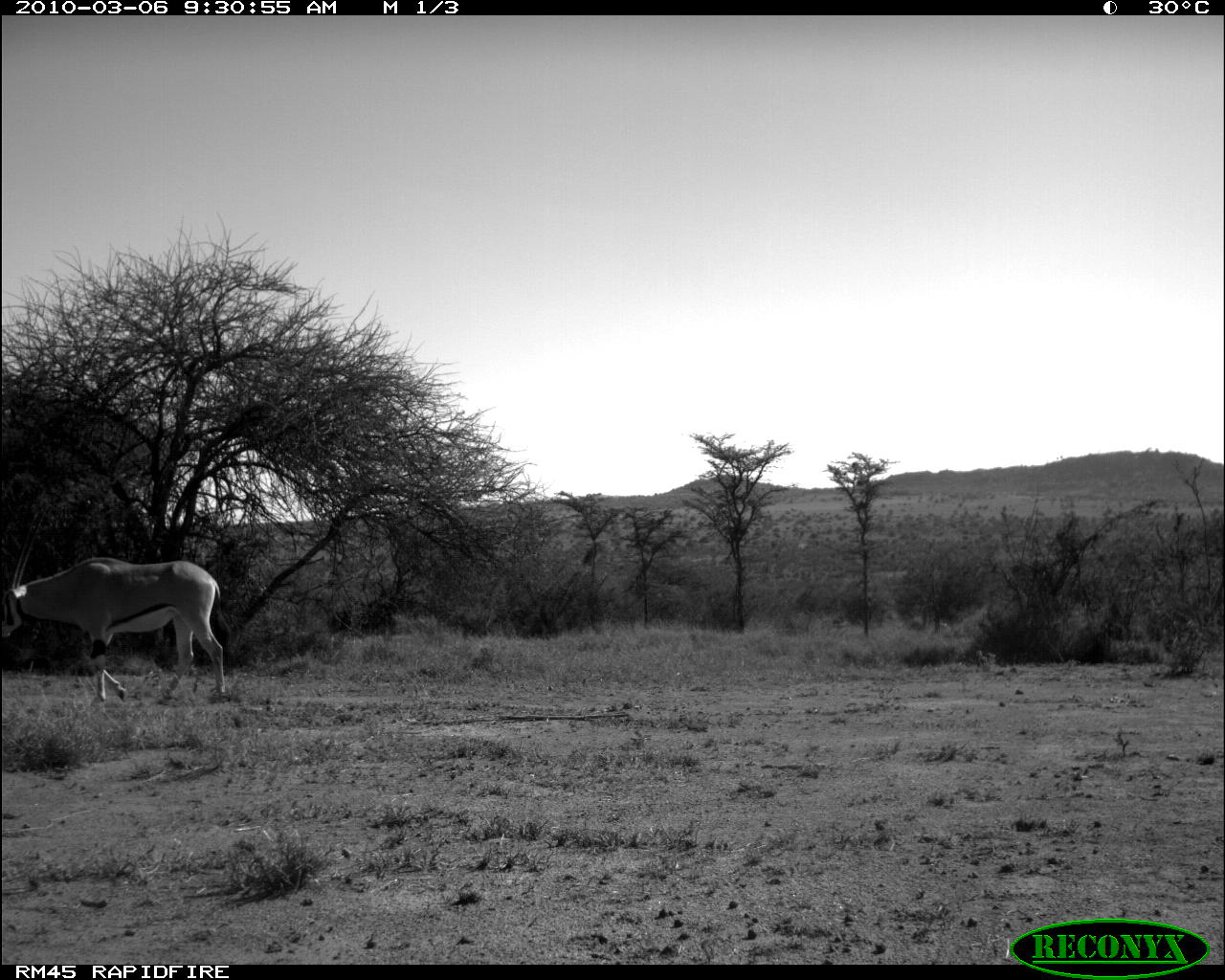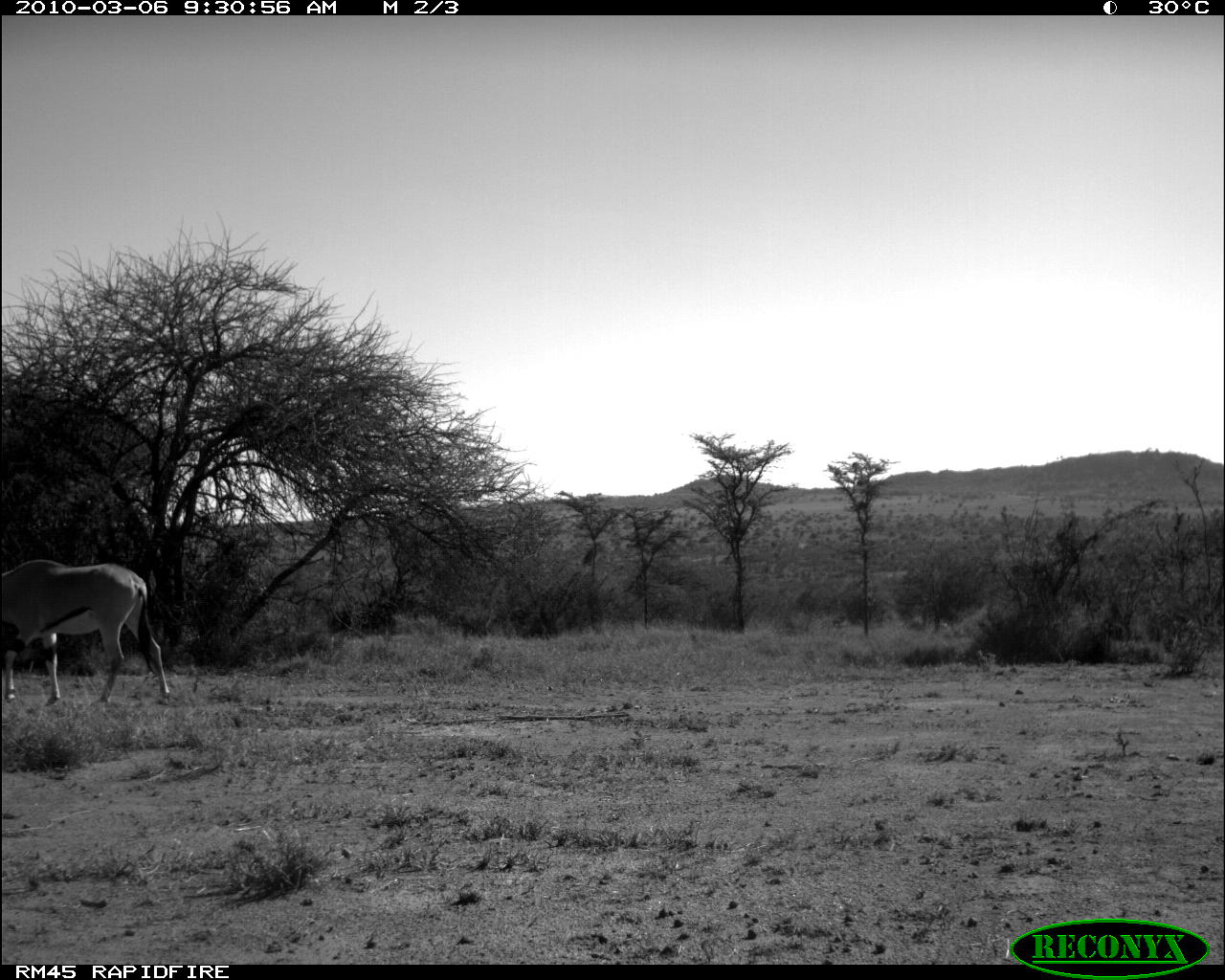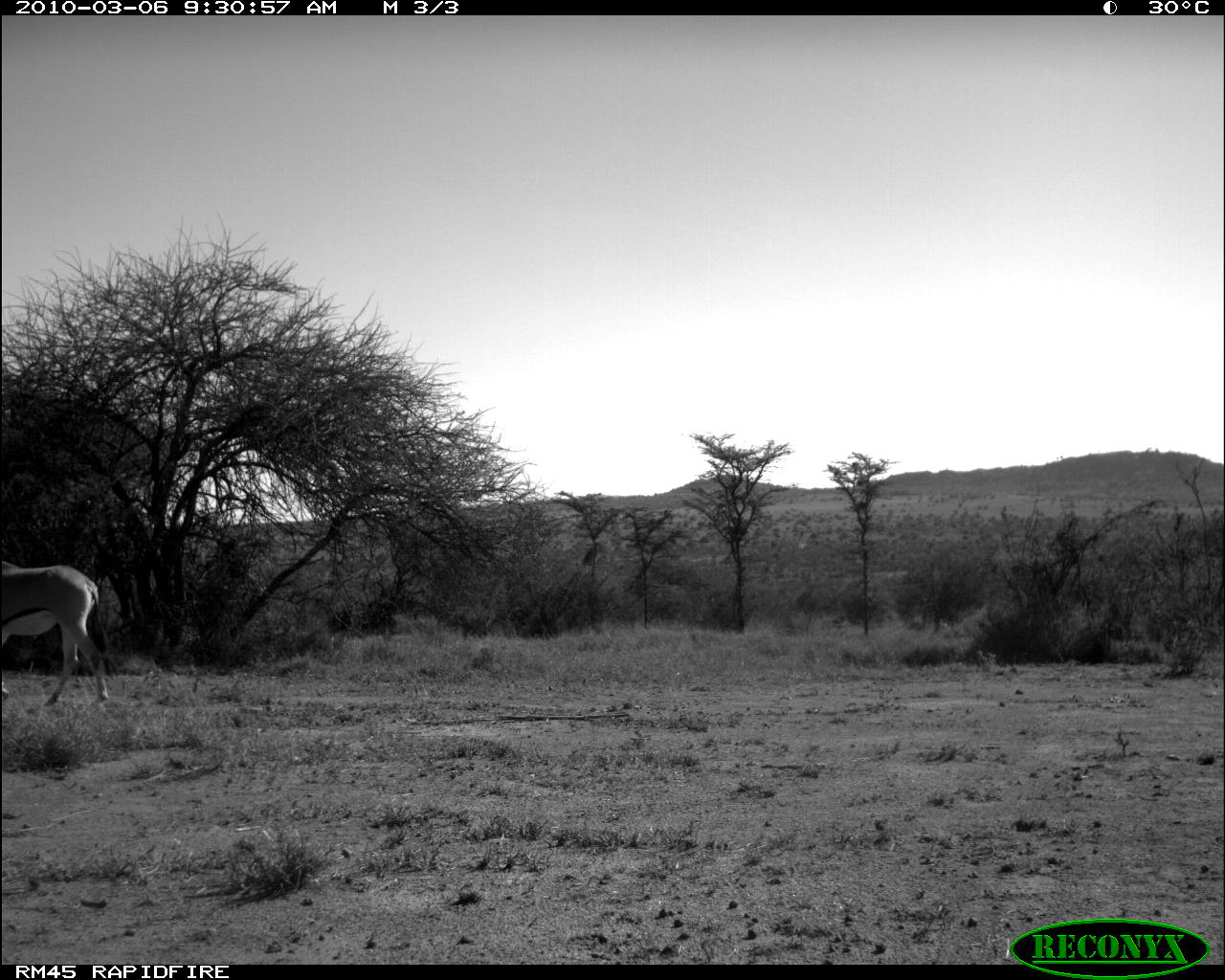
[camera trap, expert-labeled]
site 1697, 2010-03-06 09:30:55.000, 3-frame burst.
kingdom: Animalia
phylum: Chordata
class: Mammalia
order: Artiodactyla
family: Bovidae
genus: Oryx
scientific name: Oryx beisa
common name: east african oryx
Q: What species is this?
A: Oryx beisa (east african oryx).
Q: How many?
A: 1.